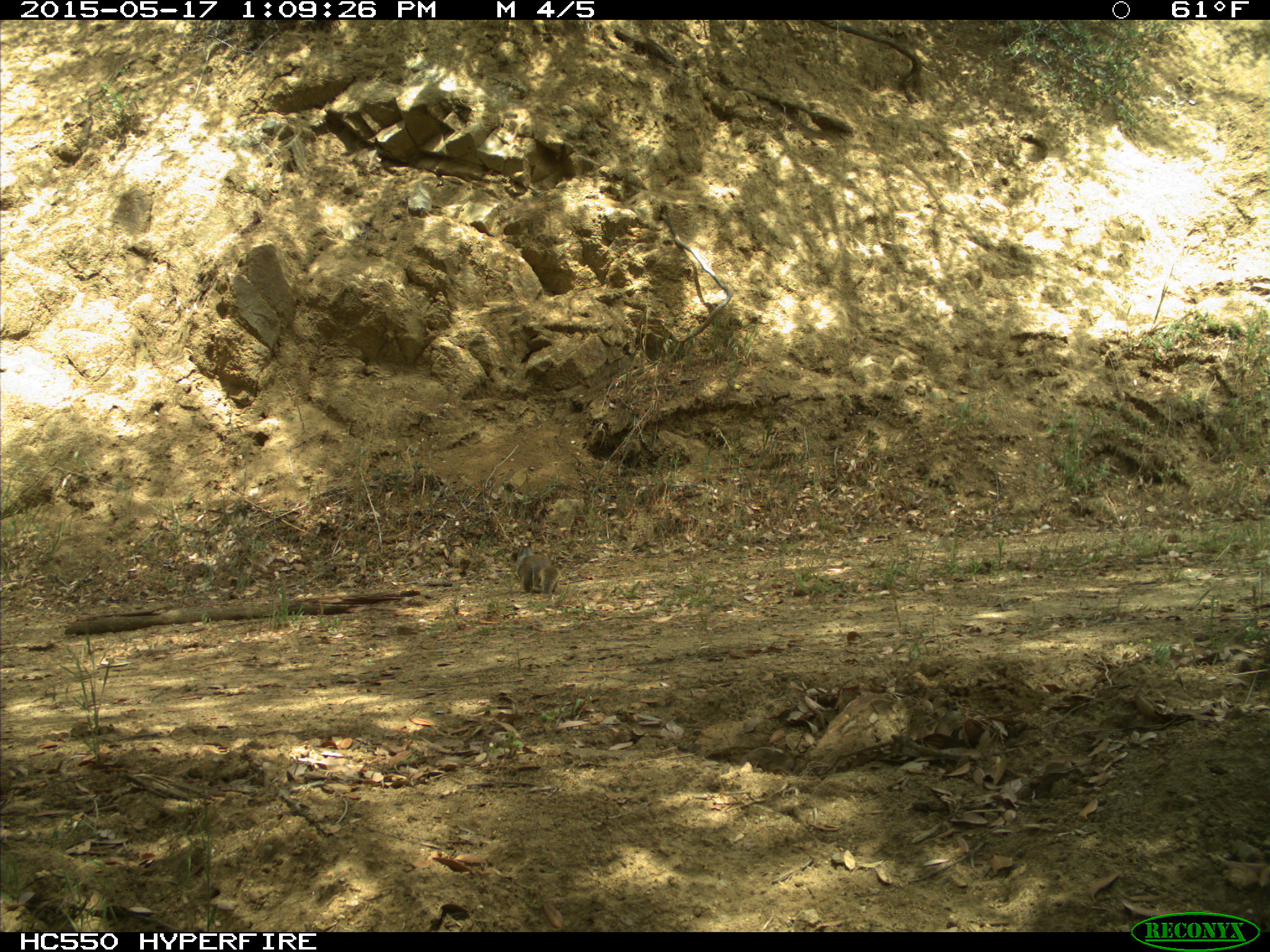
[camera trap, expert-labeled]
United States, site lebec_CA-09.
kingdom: Animalia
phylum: Chordata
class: Mammalia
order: Rodentia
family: Sciuridae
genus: Otospermophilus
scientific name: Otospermophilus beecheyi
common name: california ground squirrel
Otospermophilus beecheyi (california ground squirrel).